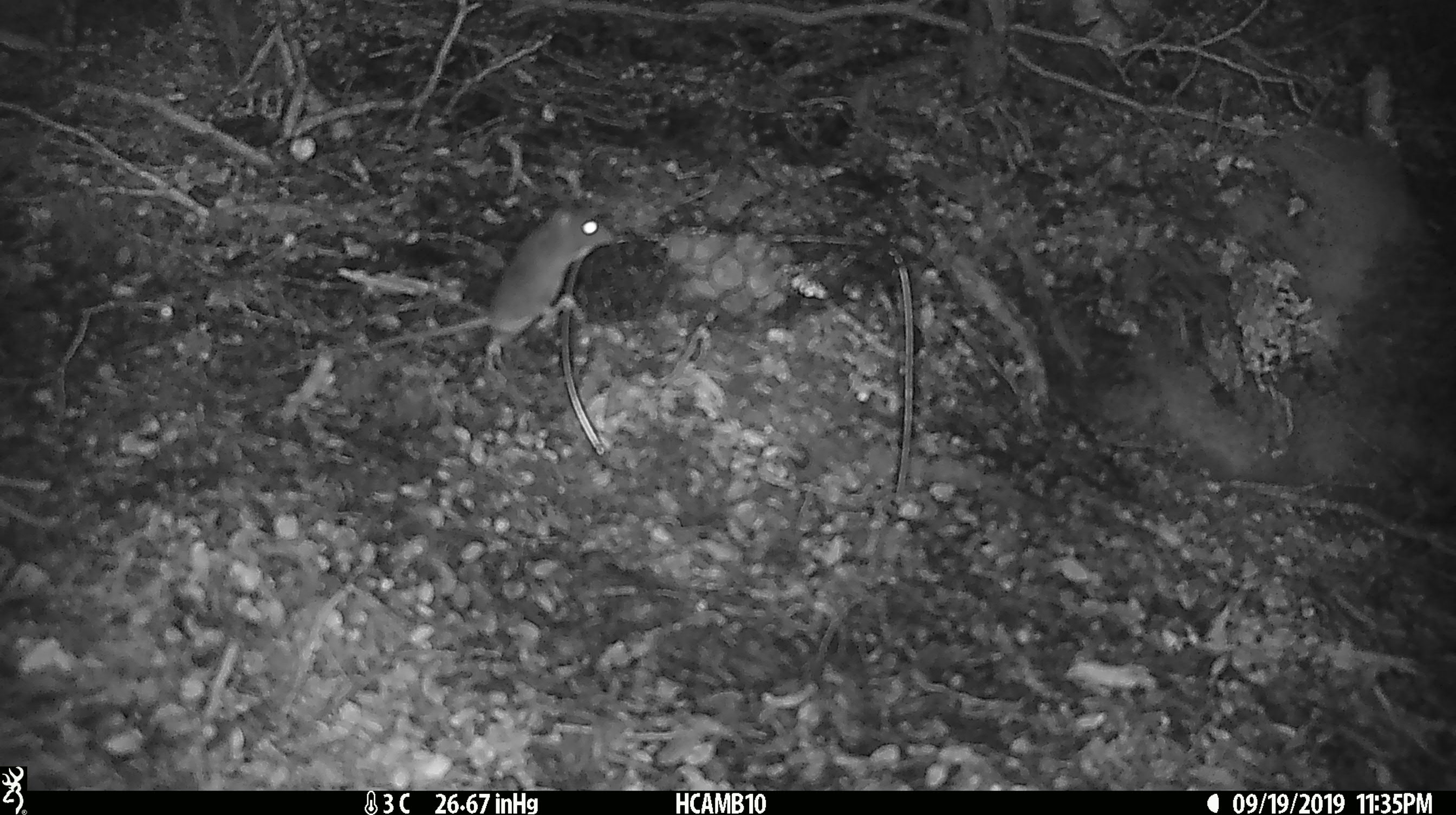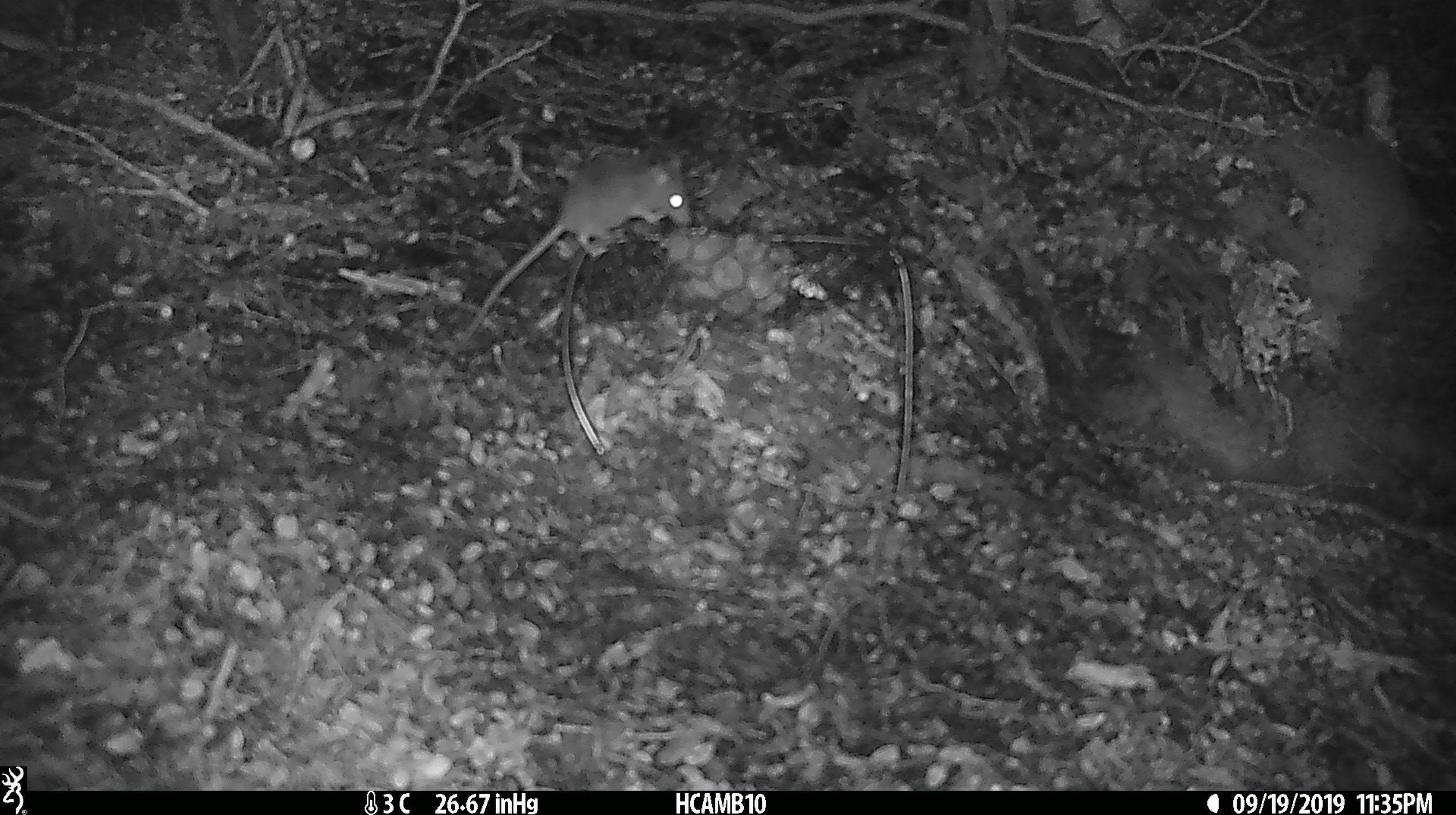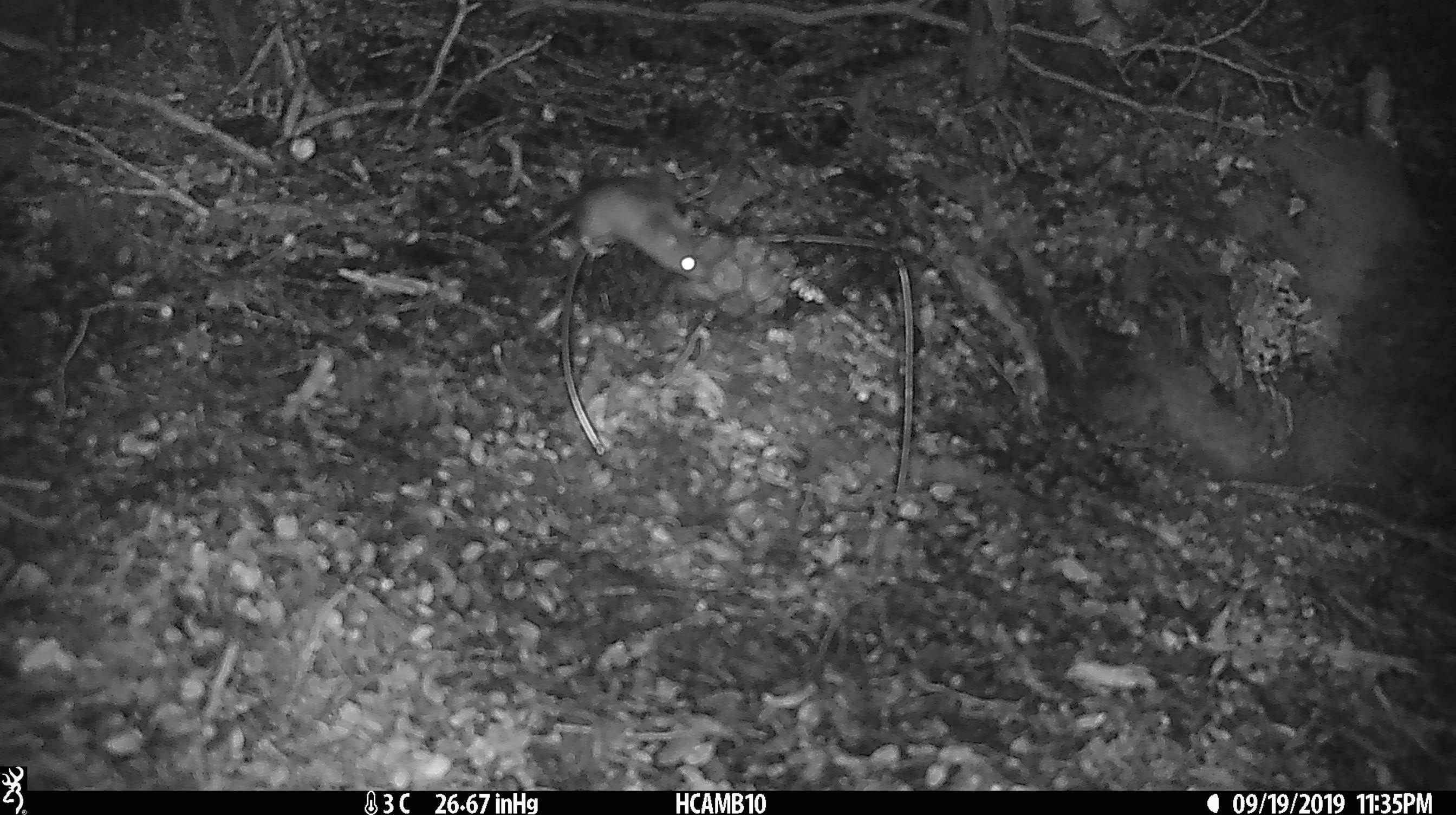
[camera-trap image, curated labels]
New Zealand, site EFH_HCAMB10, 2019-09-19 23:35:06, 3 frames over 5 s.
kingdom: Animalia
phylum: Chordata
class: Mammalia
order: Rodentia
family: Muridae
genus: Mus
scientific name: Mus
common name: mouse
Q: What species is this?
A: Mouse (Mus).